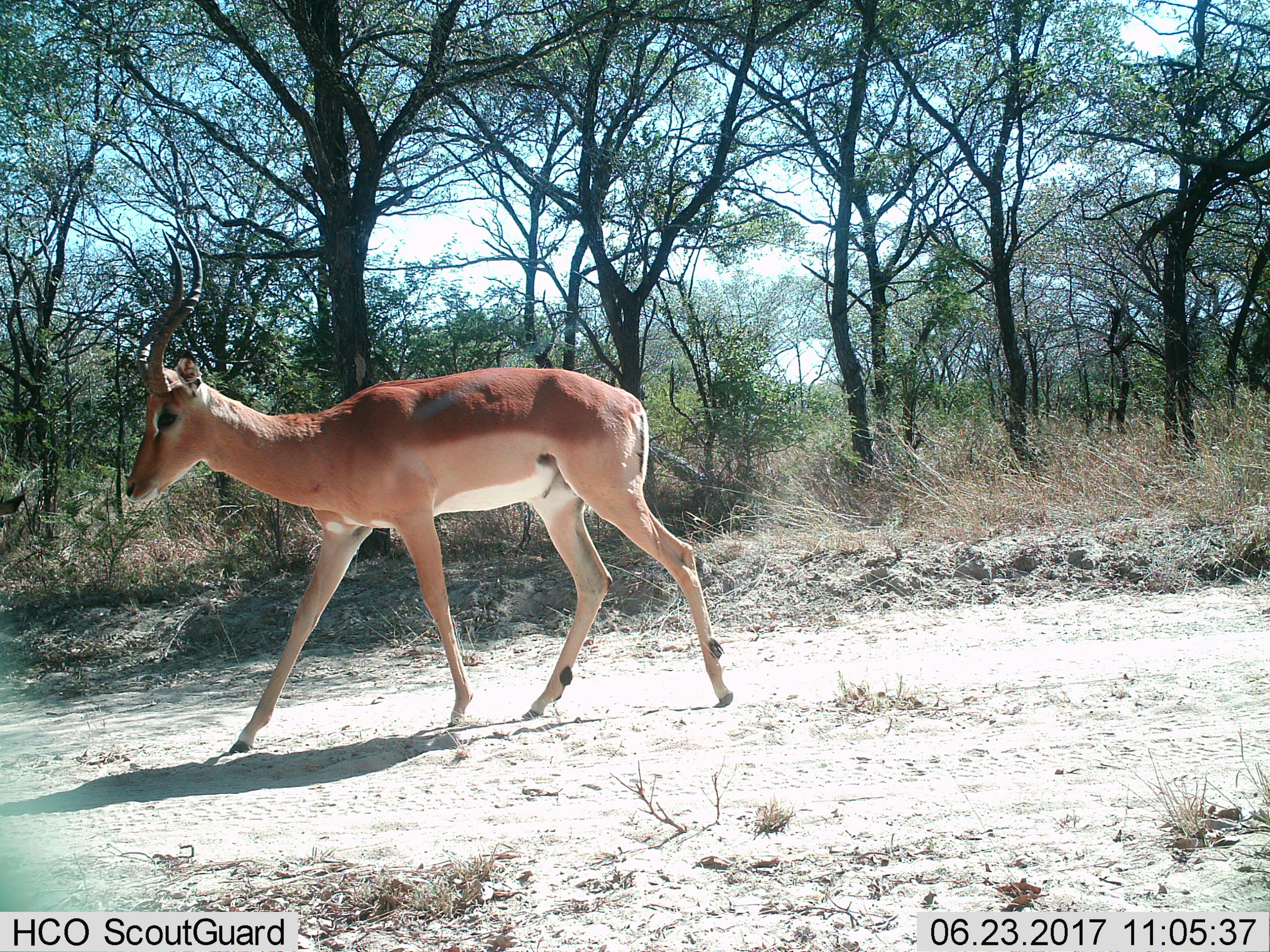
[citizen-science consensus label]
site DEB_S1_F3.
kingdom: Animalia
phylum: Chordata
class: Mammalia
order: Artiodactyla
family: Bovidae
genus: Aepyceros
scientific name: Aepyceros melampus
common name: impala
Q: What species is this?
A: Impala (Aepyceros melampus).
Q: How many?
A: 1.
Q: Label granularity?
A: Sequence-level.